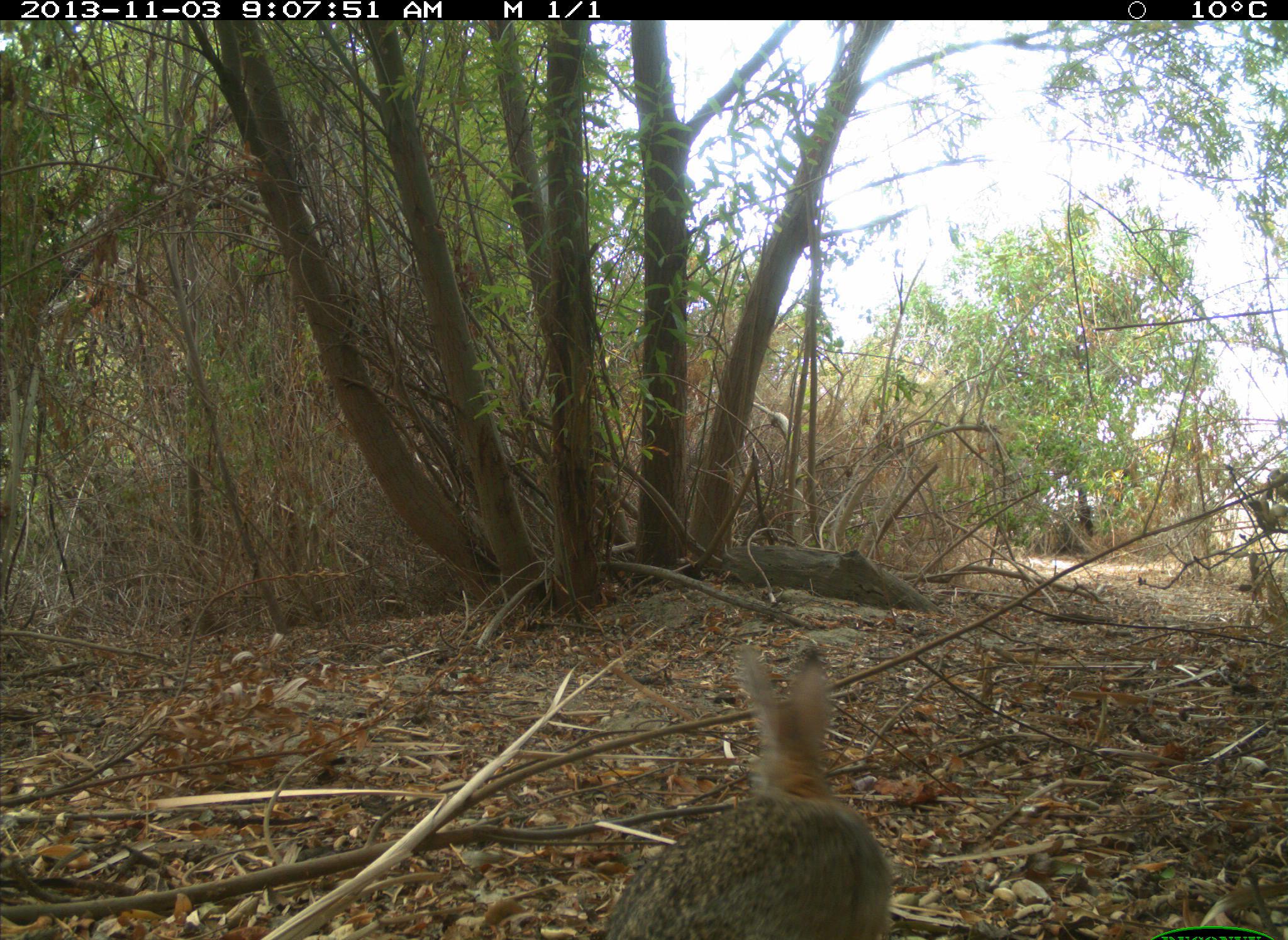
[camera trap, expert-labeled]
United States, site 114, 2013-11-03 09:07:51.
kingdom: Animalia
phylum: Chordata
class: Mammalia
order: Lagomorpha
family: Leporidae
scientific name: Leporidae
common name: rabbits and hares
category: rabbit